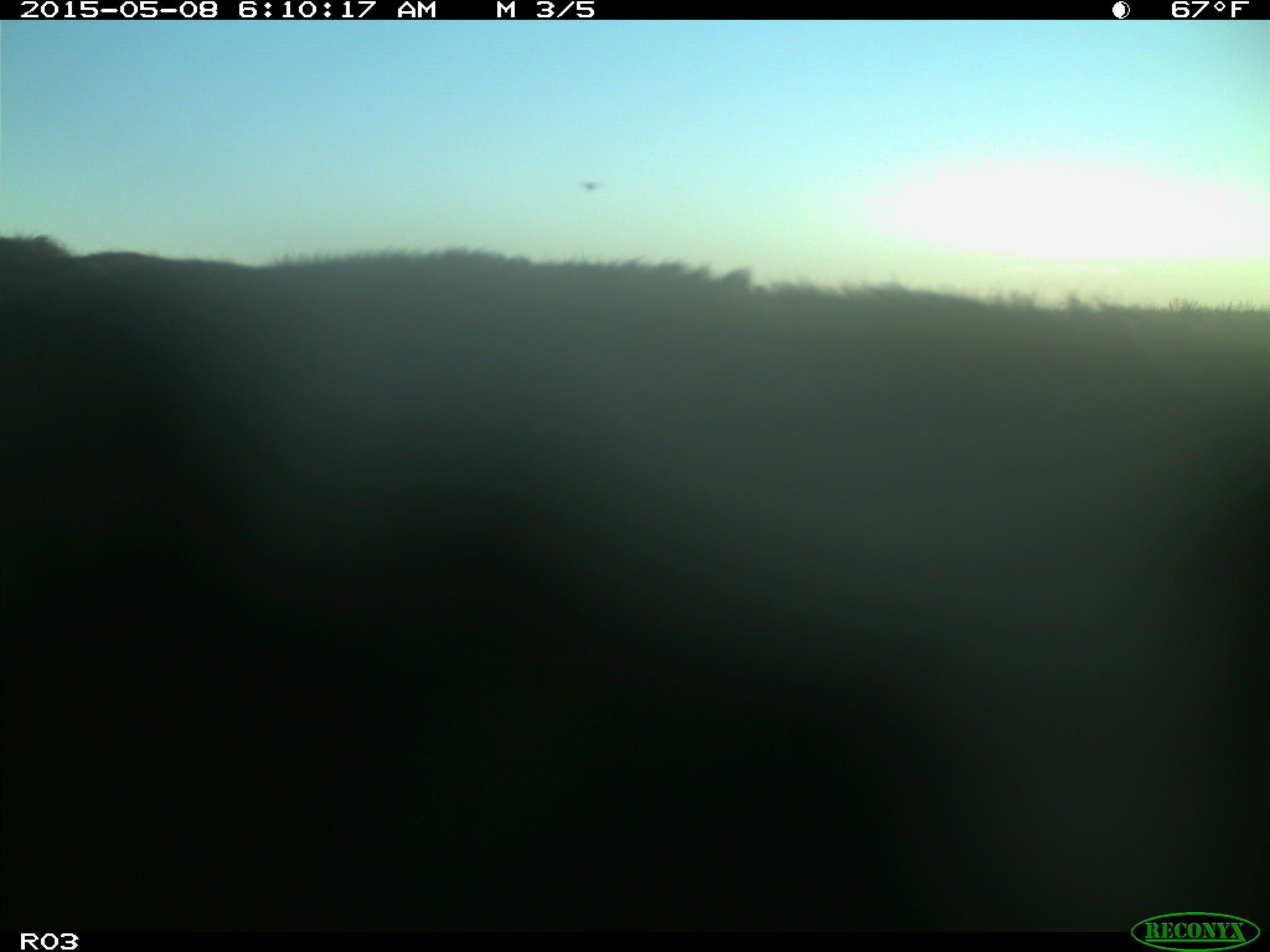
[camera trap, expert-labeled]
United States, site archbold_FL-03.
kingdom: Animalia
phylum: Chordata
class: Mammalia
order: Artiodactyla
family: Bovidae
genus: Bos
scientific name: Bos taurus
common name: domestic cow